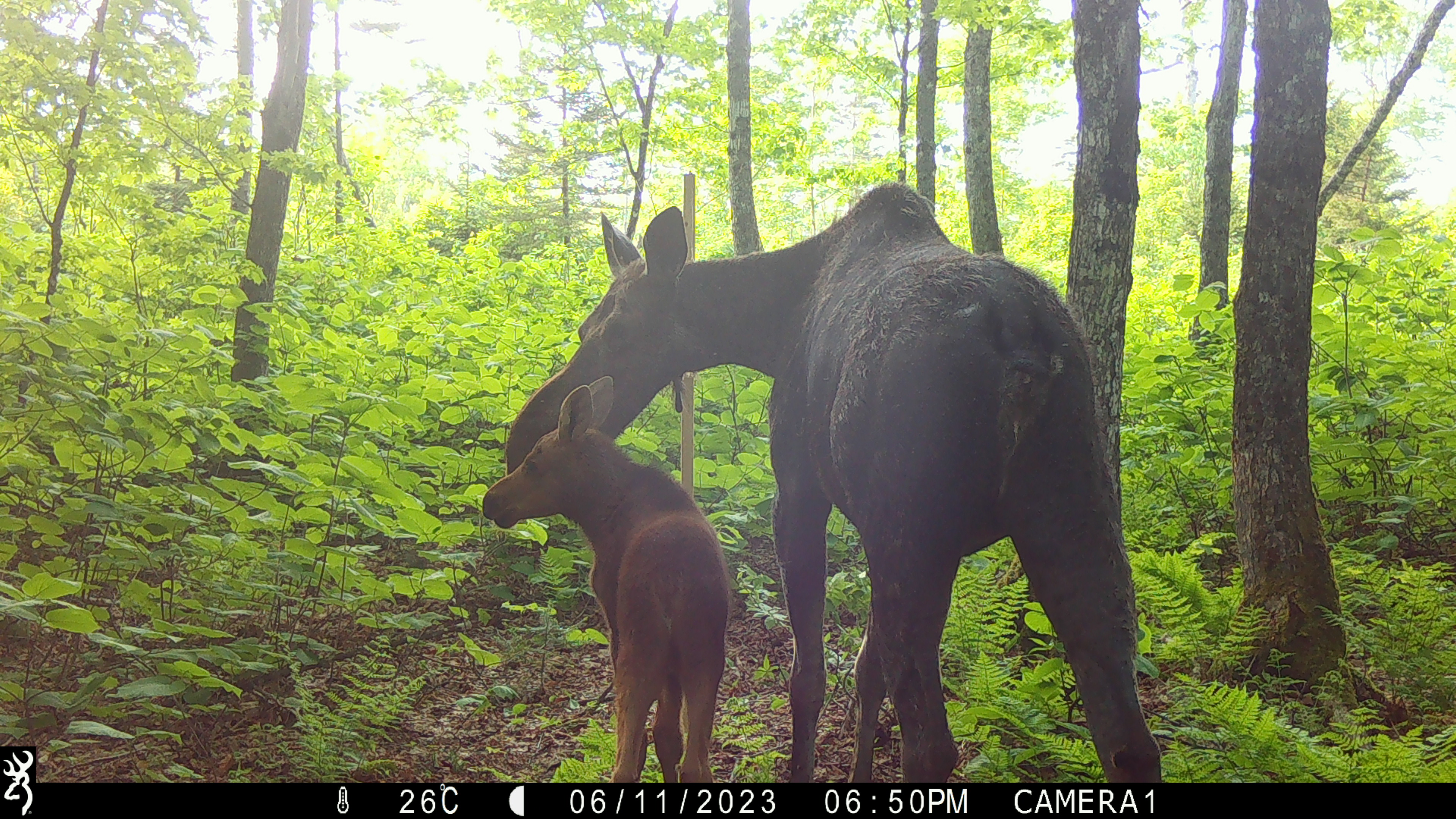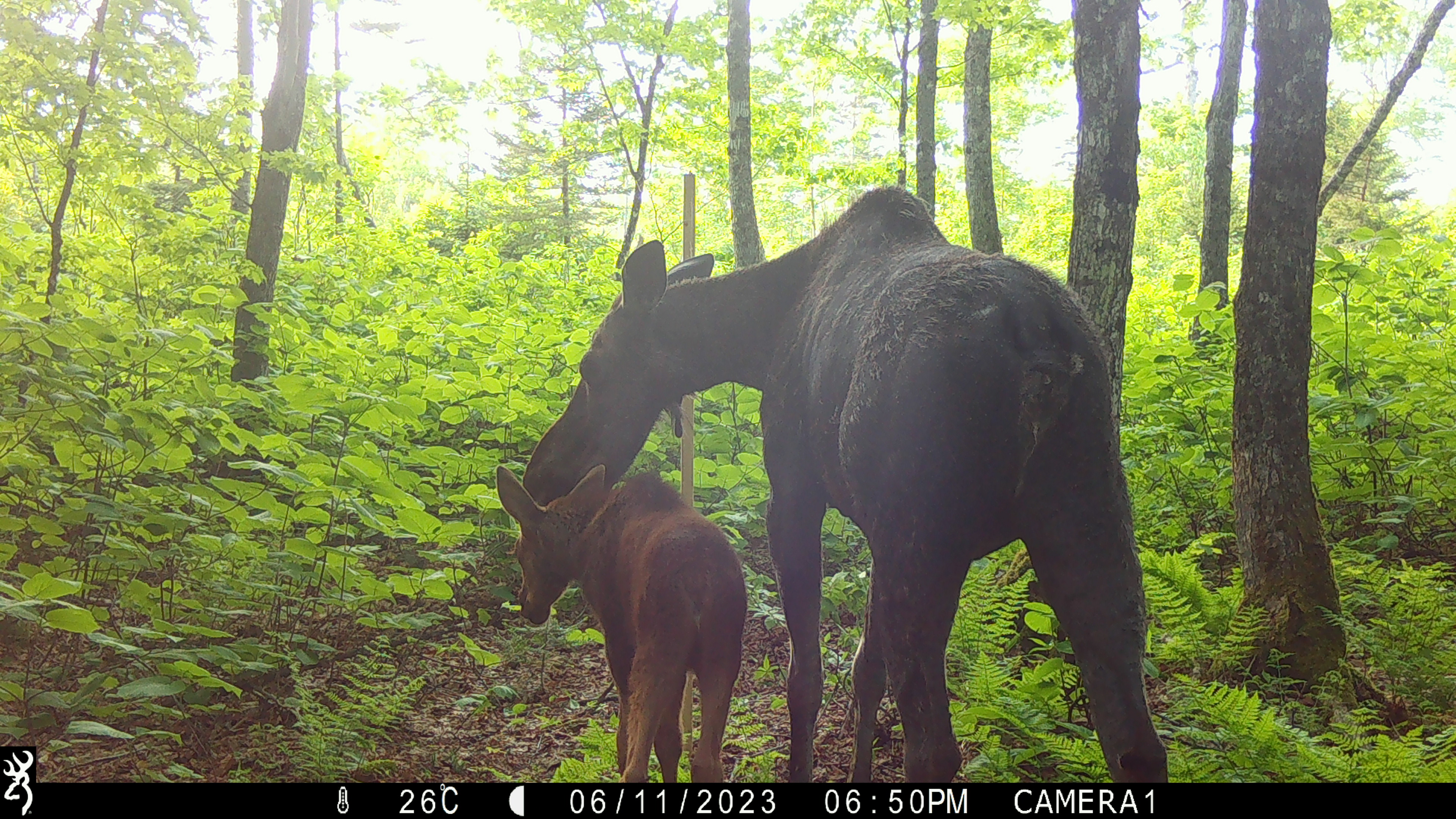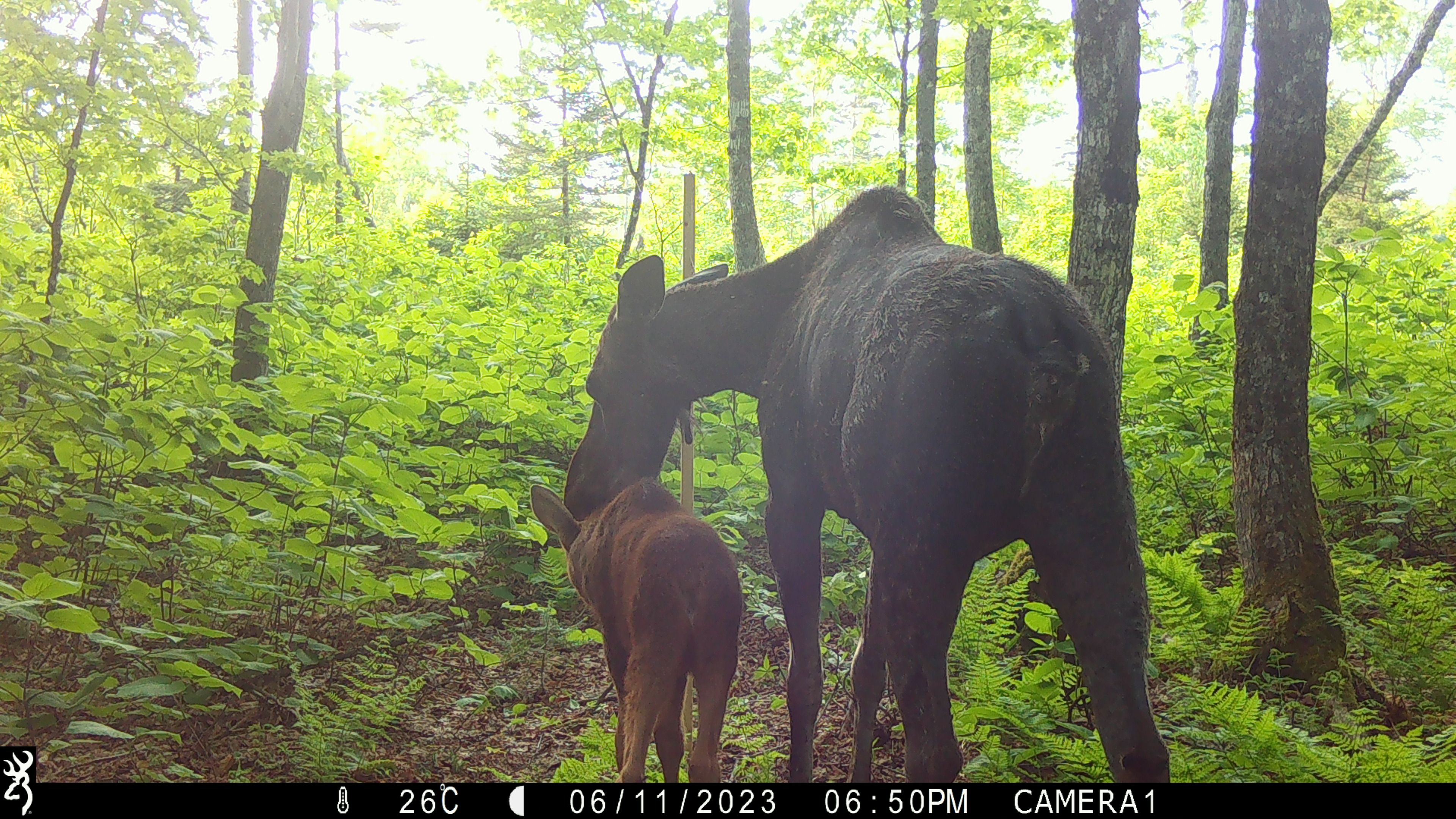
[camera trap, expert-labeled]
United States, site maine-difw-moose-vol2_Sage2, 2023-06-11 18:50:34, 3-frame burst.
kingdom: Animalia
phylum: Chordata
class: Mammalia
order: Artiodactyla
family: Cervidae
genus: Alces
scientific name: Alces alces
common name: moose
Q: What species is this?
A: Moose (Alces alces).